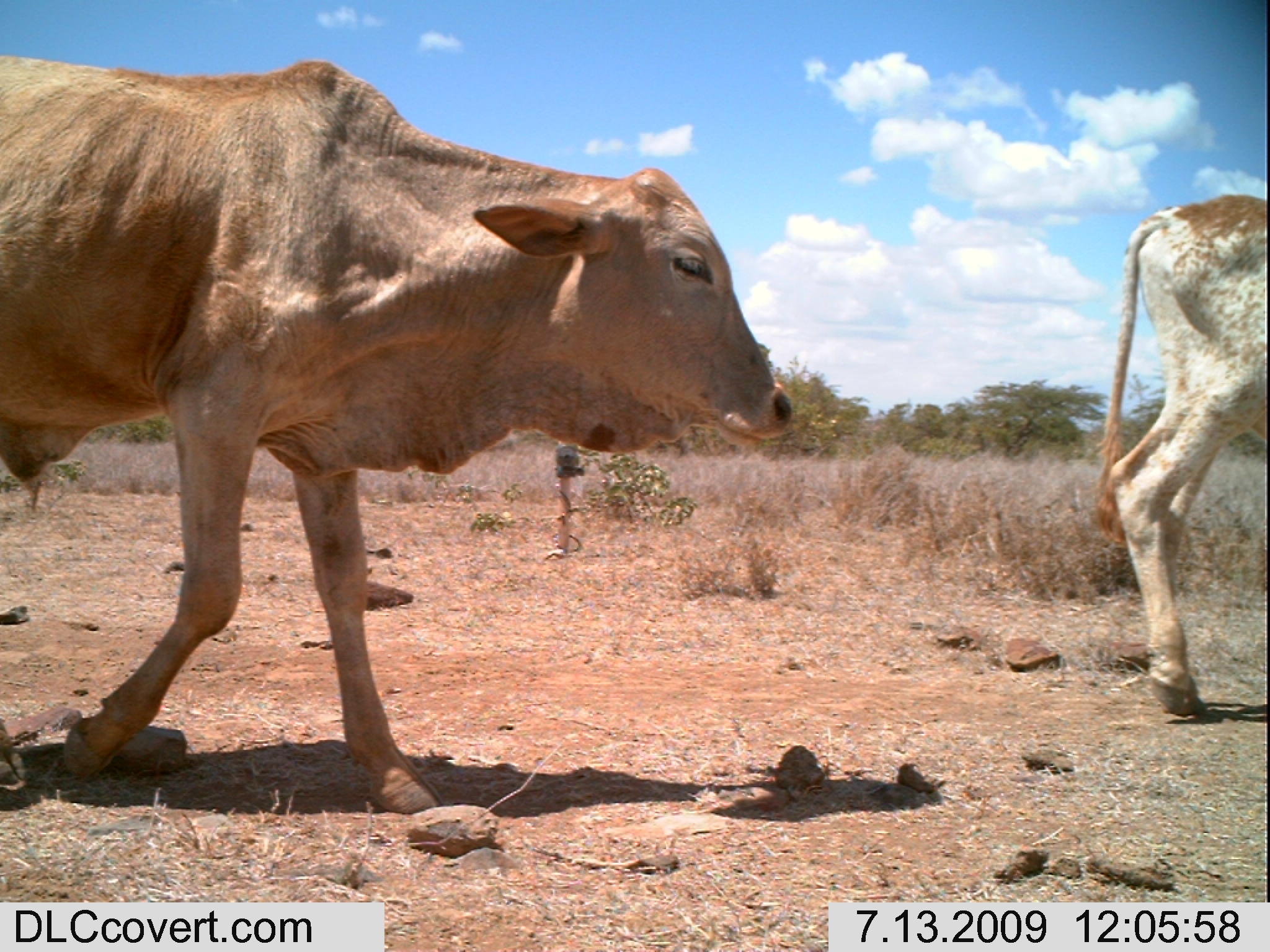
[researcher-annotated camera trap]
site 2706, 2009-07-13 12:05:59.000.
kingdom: Animalia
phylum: Chordata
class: Mammalia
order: Artiodactyla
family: Bovidae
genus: Bos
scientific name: Bos taurus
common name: domestic cattle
Bos taurus (domestic cattle), count 2.